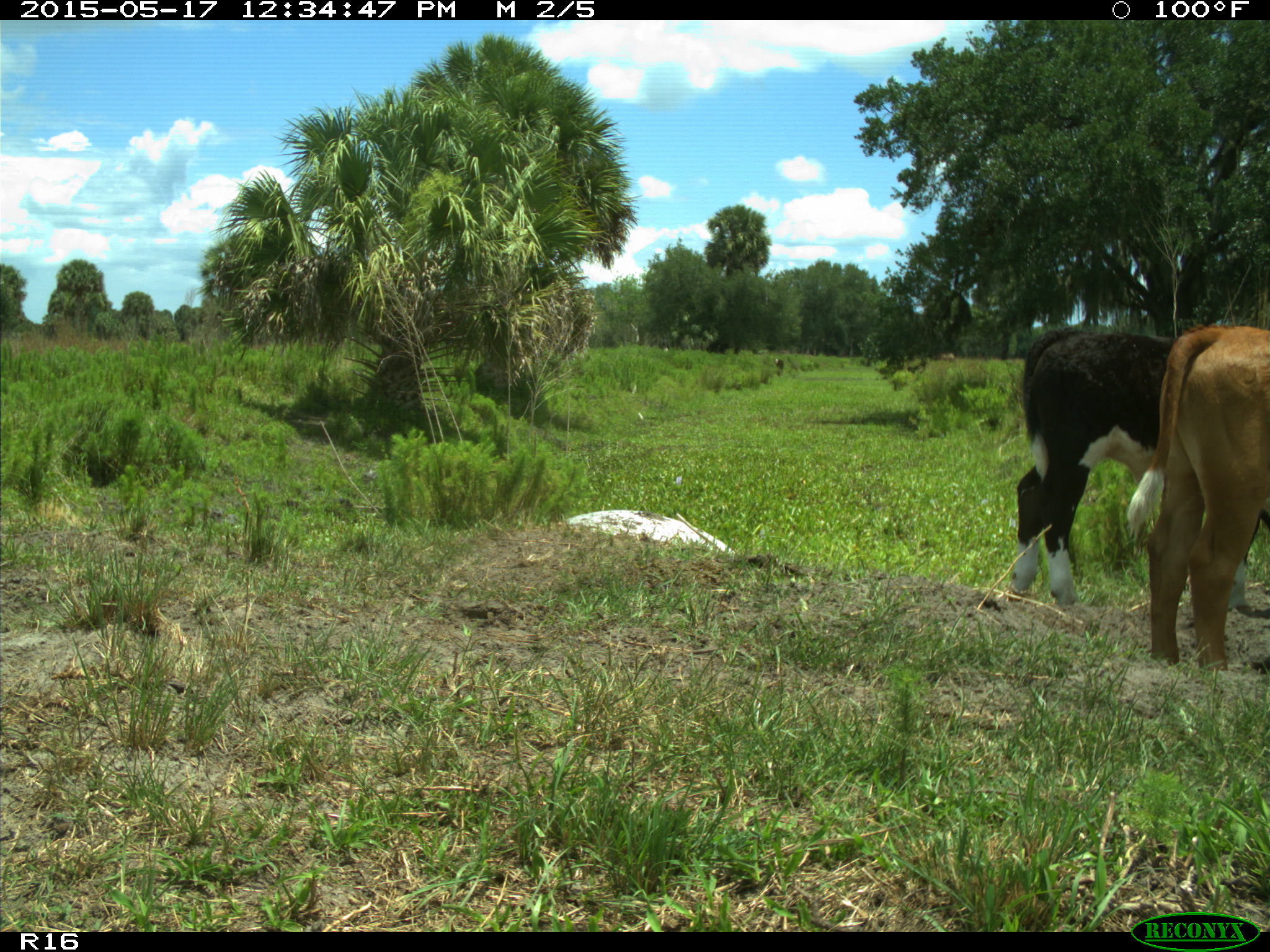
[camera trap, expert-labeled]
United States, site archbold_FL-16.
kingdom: Animalia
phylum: Chordata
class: Mammalia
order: Artiodactyla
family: Bovidae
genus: Bos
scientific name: Bos taurus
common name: domestic cow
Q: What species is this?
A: Bos taurus (domestic cow).